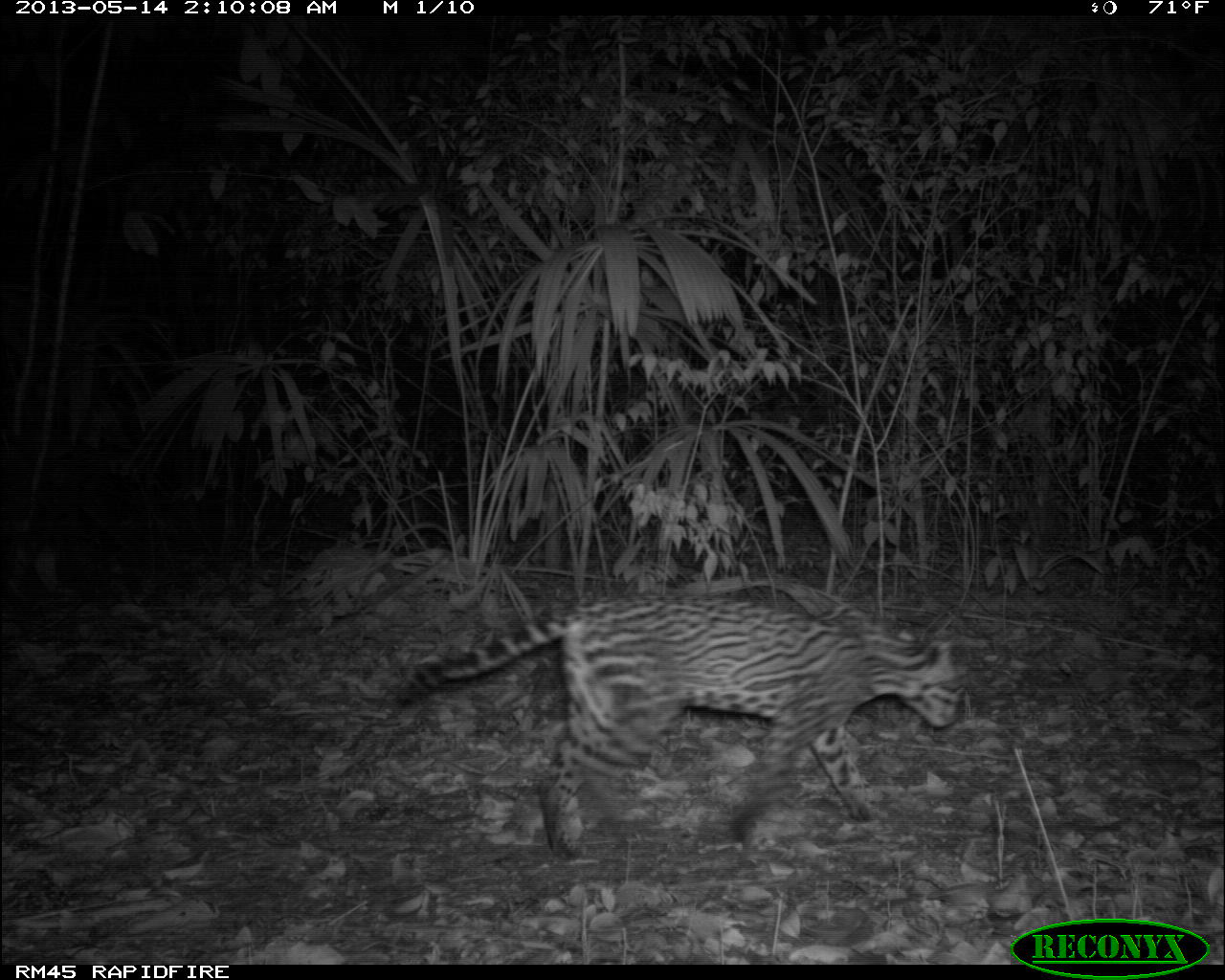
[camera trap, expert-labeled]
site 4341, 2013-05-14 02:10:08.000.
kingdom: Animalia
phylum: Chordata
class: Mammalia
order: Carnivora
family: Felidae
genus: Leopardus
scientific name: Leopardus pardalis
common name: ocelot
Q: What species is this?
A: Leopardus pardalis (ocelot).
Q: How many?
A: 1.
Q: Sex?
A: Female.